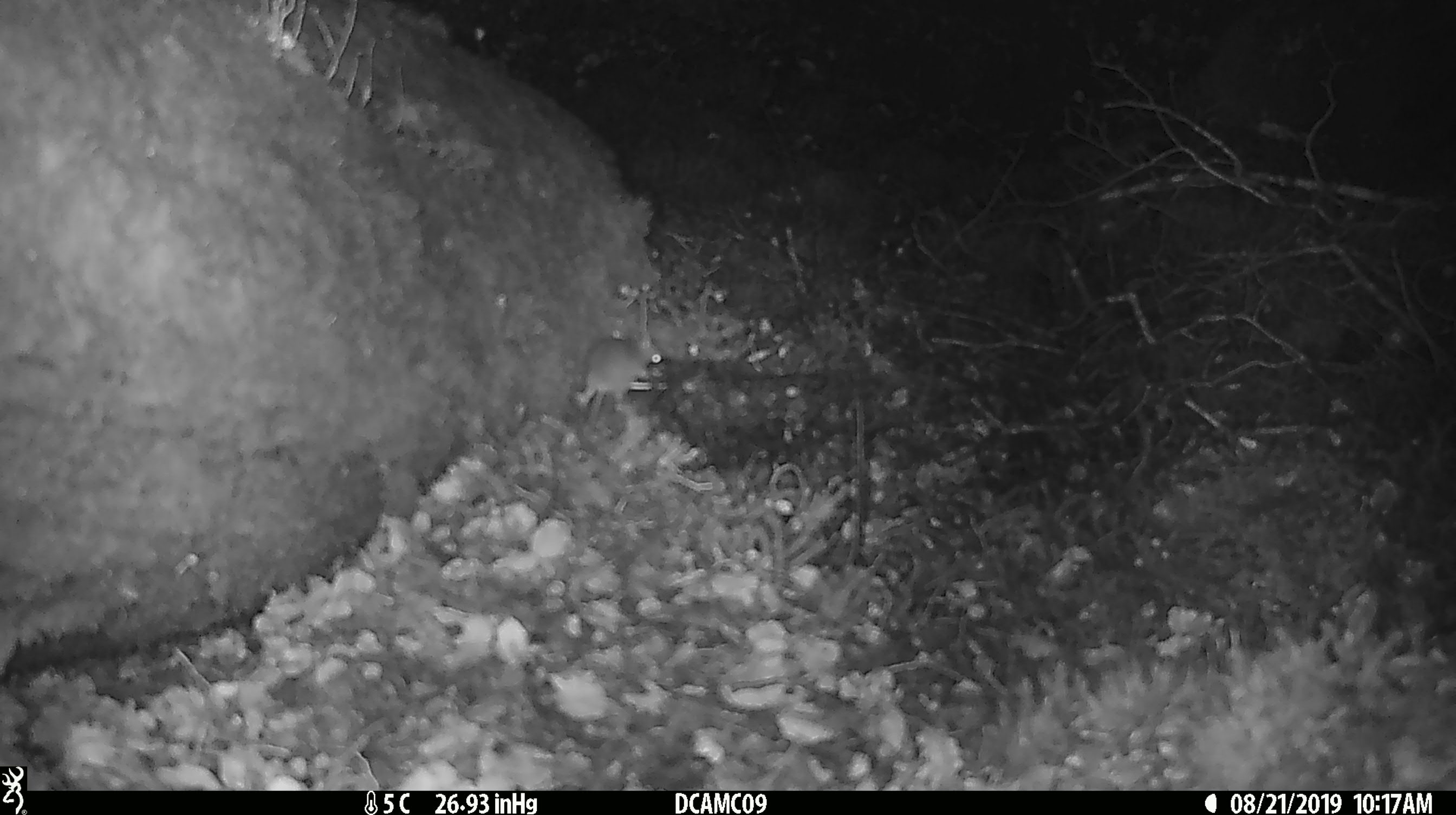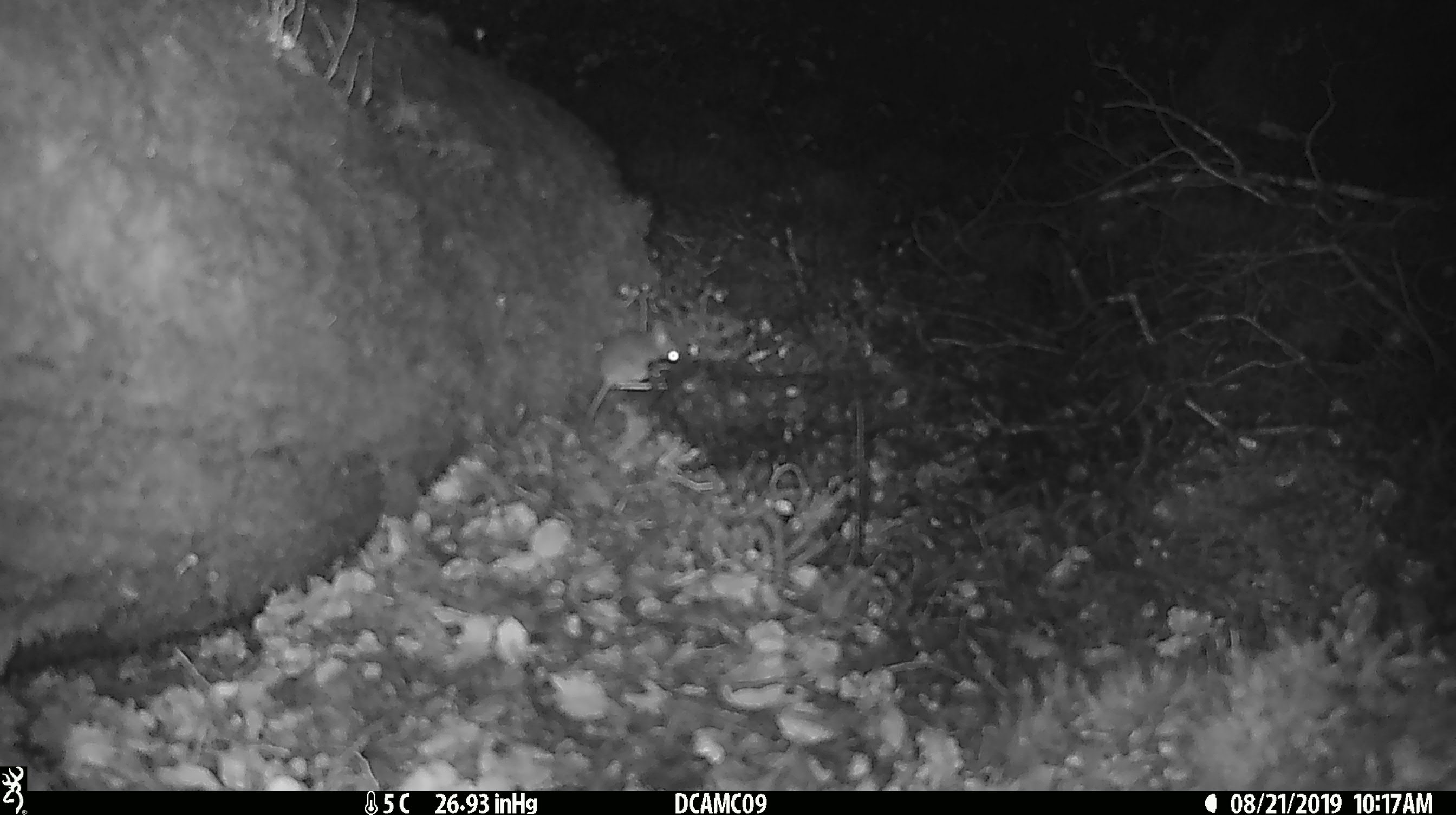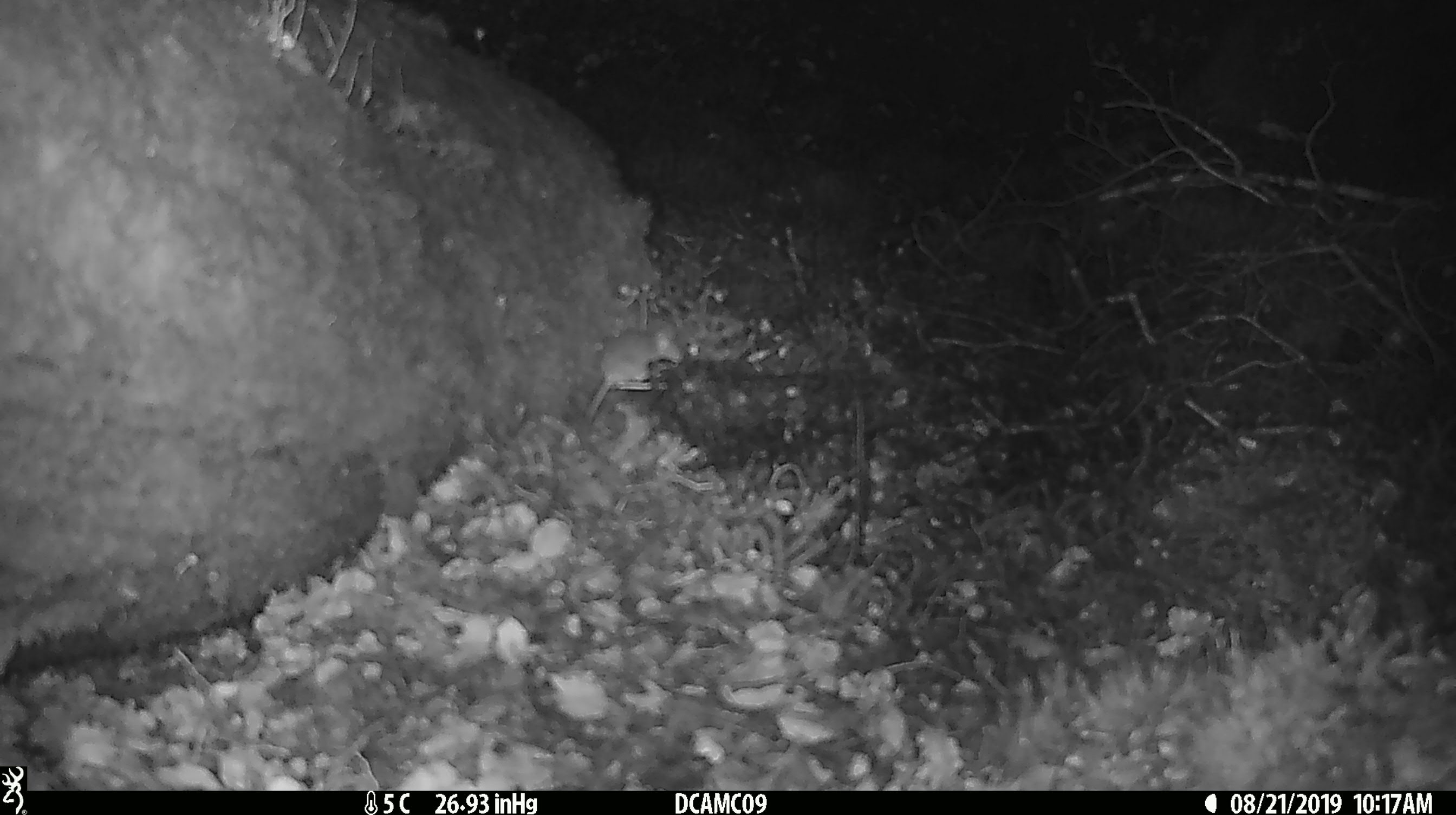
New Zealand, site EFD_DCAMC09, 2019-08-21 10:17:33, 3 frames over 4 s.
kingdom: Animalia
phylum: Chordata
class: Mammalia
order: Rodentia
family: Muridae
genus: Mus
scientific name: Mus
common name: mouse